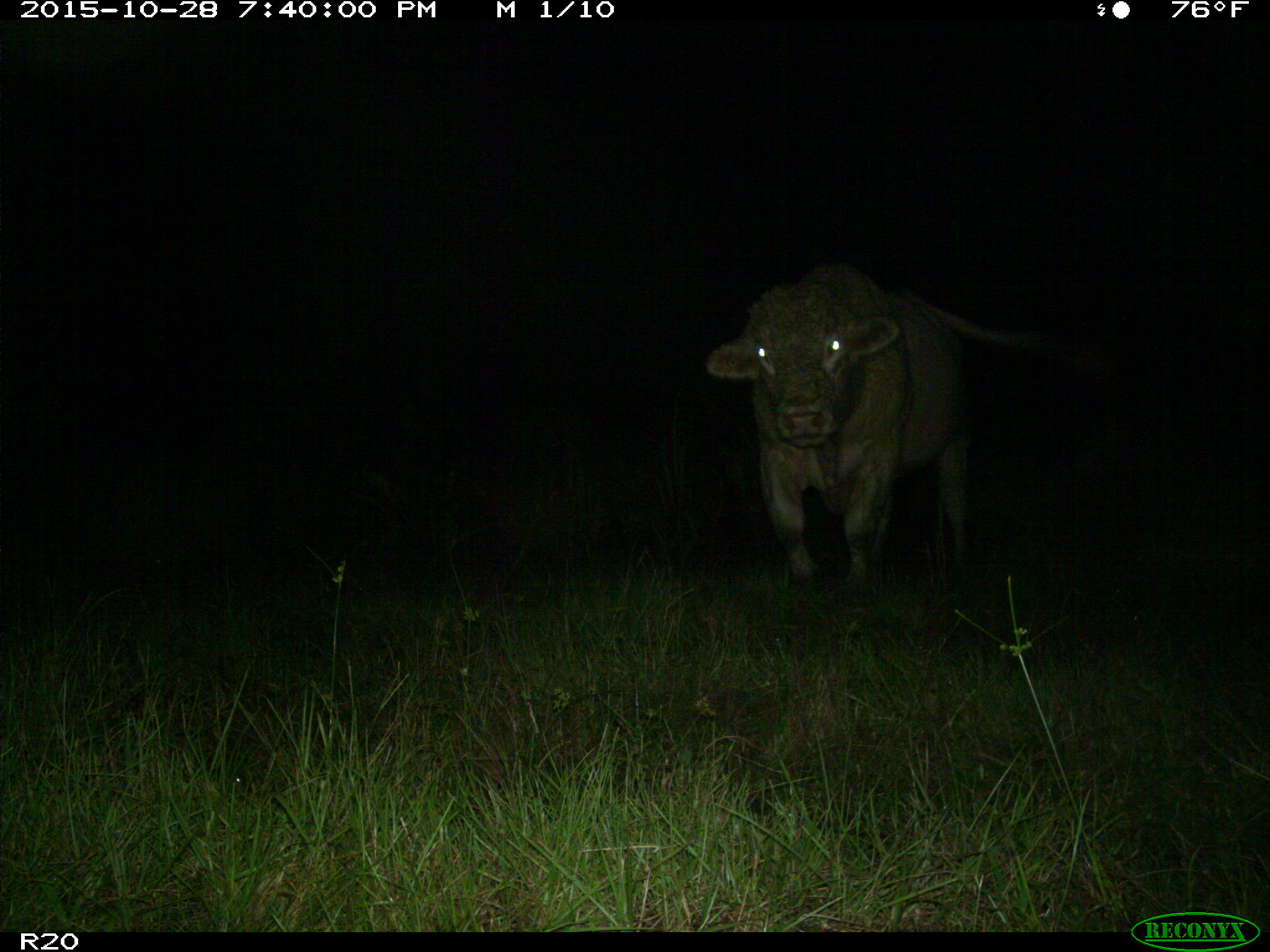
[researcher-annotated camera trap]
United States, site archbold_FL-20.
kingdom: Animalia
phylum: Chordata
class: Mammalia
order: Artiodactyla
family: Bovidae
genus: Bos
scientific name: Bos taurus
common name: domestic cow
Bos taurus (domestic cow).